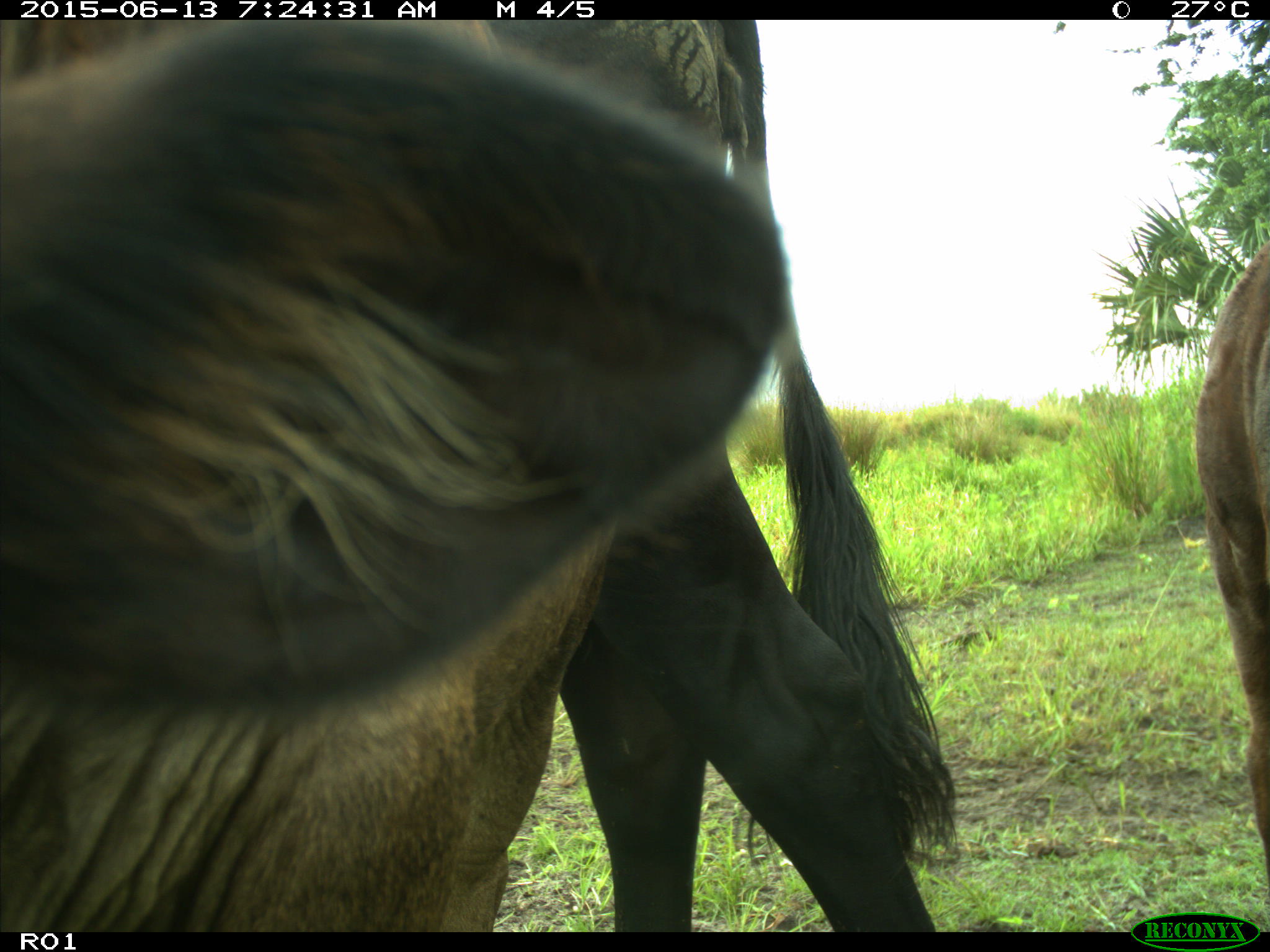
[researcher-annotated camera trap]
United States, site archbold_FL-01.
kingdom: Animalia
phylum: Chordata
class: Mammalia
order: Artiodactyla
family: Bovidae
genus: Bos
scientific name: Bos taurus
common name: domestic cow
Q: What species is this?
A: Bos taurus (domestic cow).